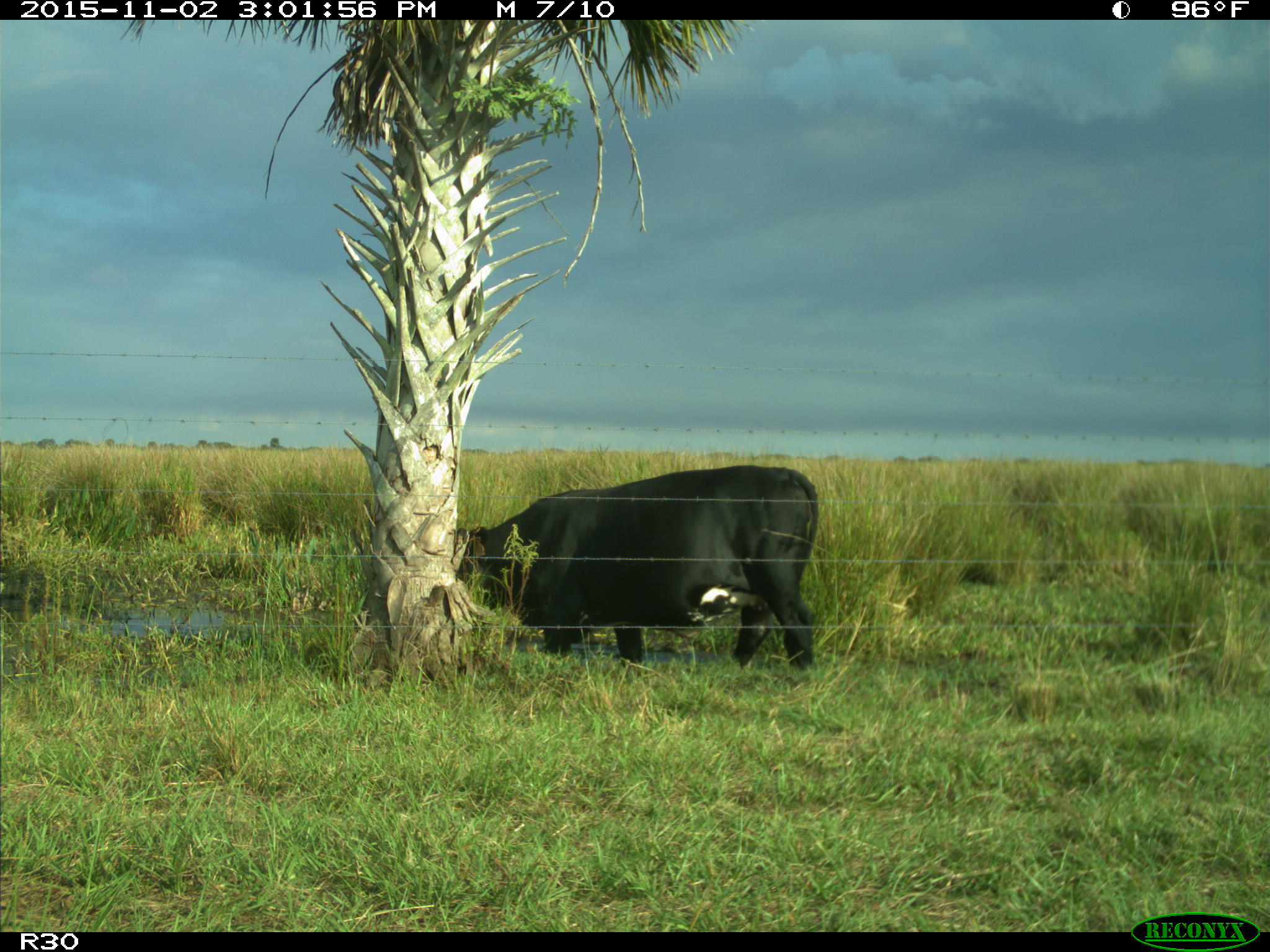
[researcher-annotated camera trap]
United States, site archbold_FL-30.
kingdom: Animalia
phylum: Chordata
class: Mammalia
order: Artiodactyla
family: Bovidae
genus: Bos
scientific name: Bos taurus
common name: domestic cow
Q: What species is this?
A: Bos taurus (domestic cow).